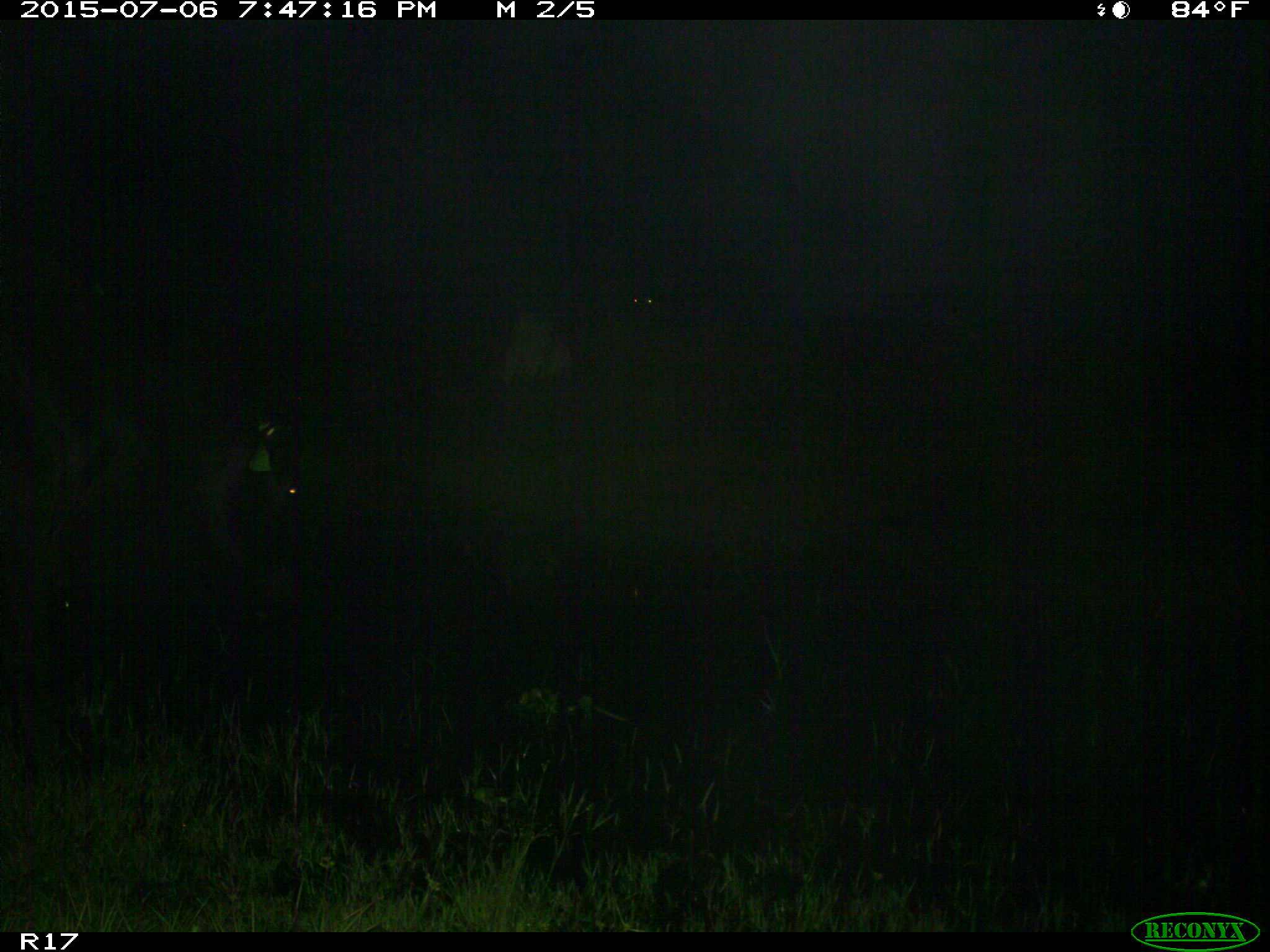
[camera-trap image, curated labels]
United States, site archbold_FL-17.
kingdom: Animalia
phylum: Chordata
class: Mammalia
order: Artiodactyla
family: Bovidae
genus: Bos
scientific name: Bos taurus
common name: domestic cow